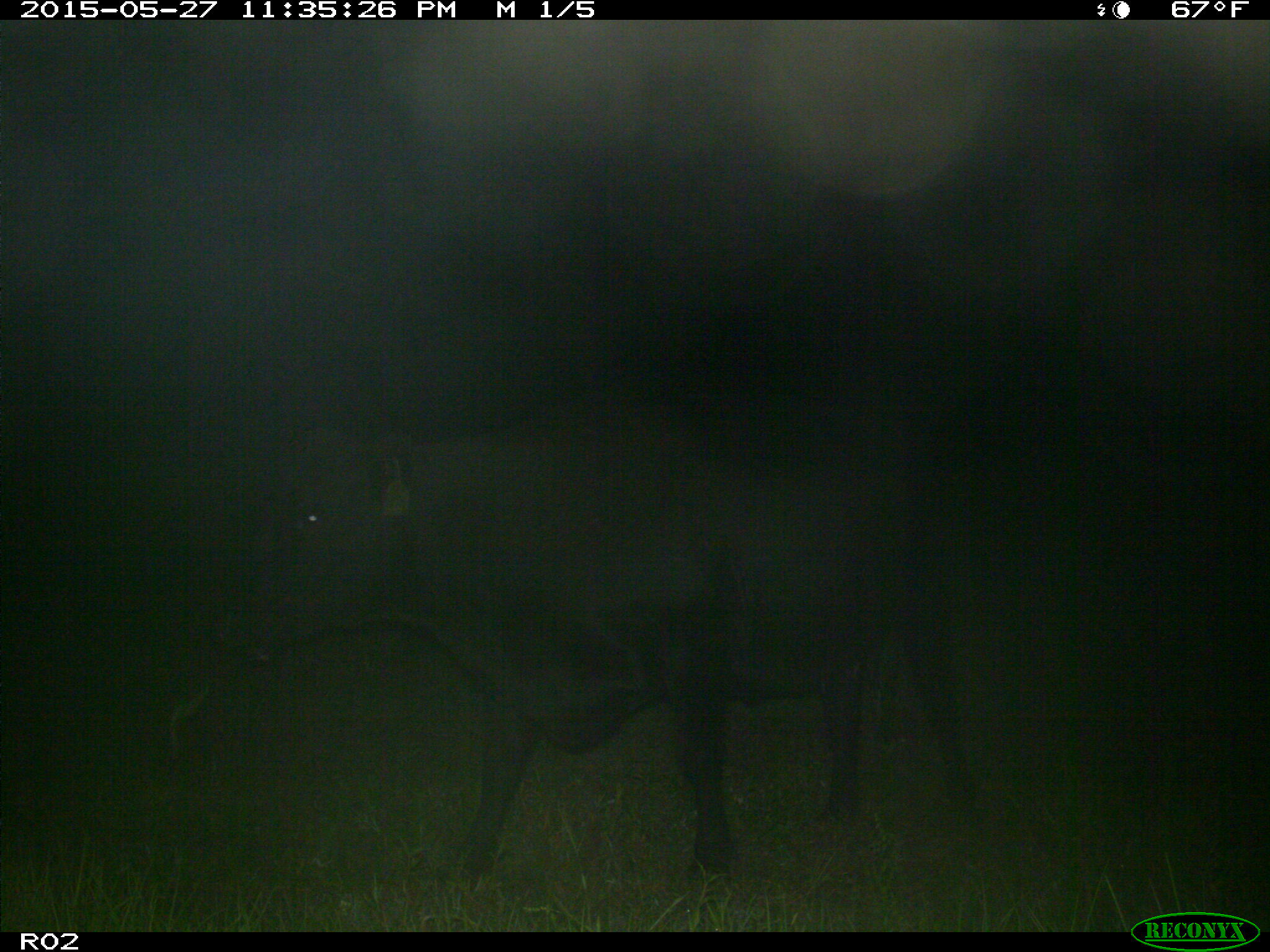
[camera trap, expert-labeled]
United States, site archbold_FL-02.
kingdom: Animalia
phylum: Chordata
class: Mammalia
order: Artiodactyla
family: Bovidae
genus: Bos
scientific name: Bos taurus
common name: domestic cow